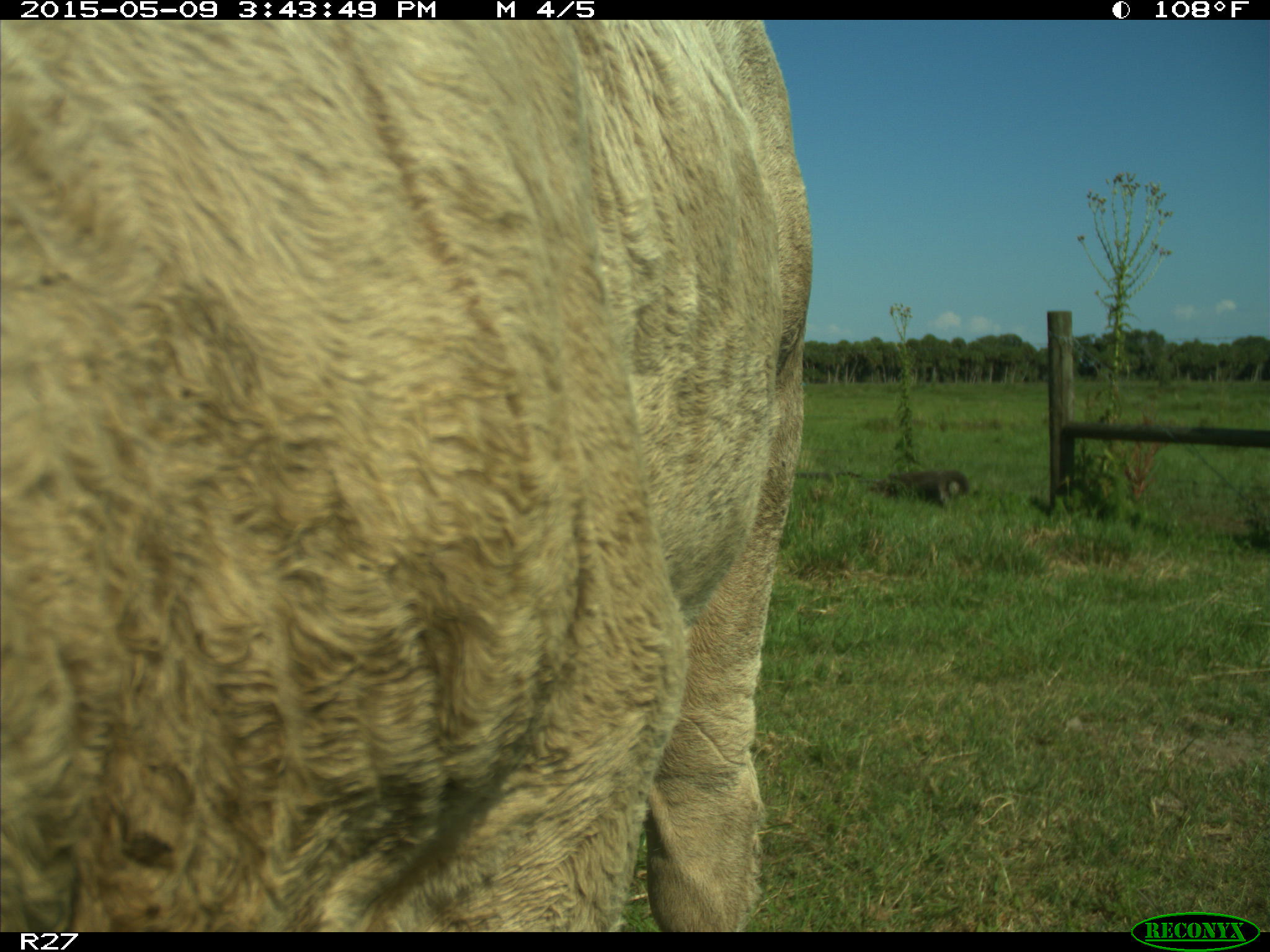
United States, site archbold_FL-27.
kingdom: Animalia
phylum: Chordata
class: Mammalia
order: Artiodactyla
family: Bovidae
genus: Bos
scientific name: Bos taurus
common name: domestic cow